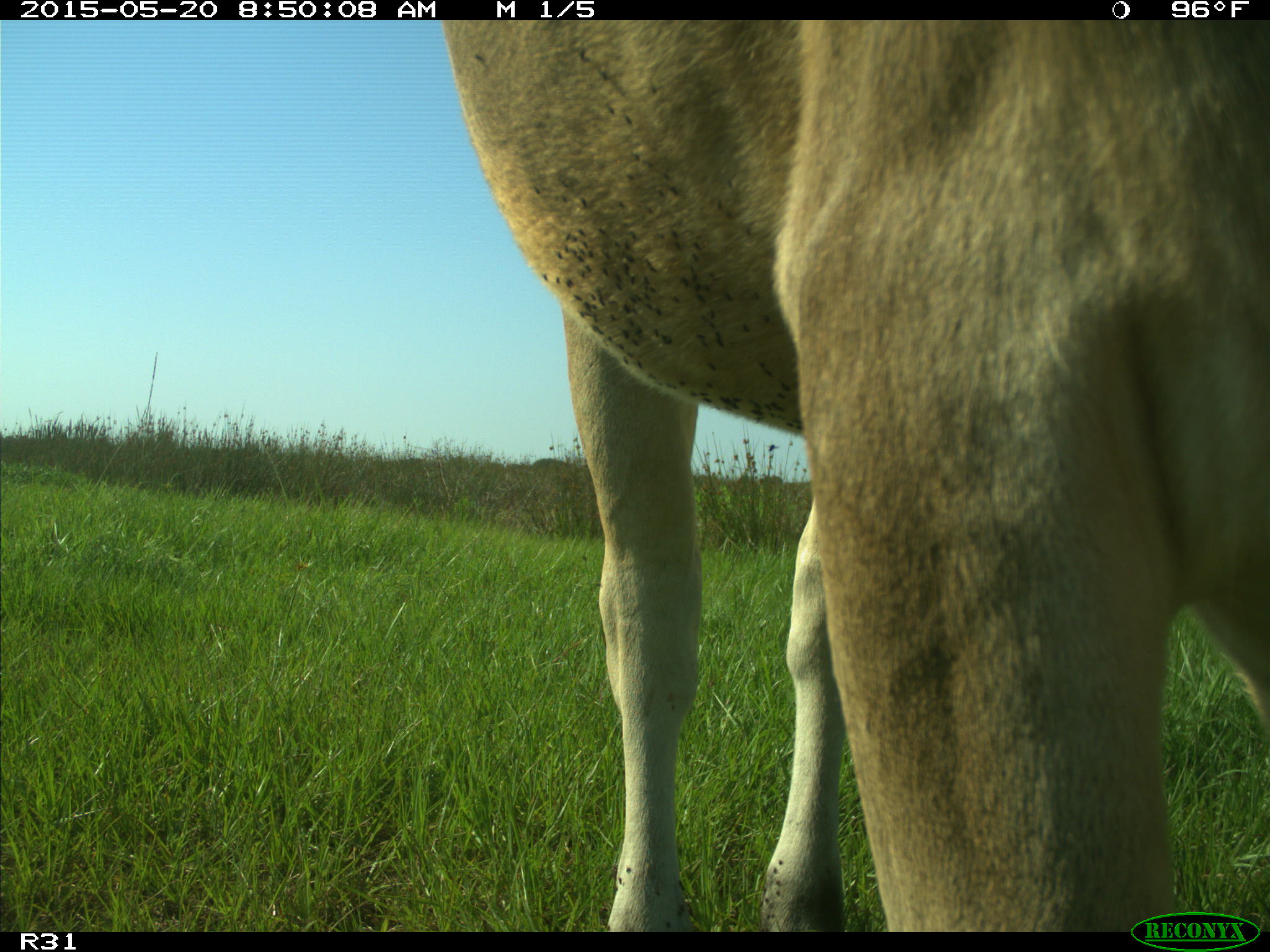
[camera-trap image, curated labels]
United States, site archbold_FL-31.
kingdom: Animalia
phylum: Chordata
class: Mammalia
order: Artiodactyla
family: Bovidae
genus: Bos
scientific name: Bos taurus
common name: domestic cow